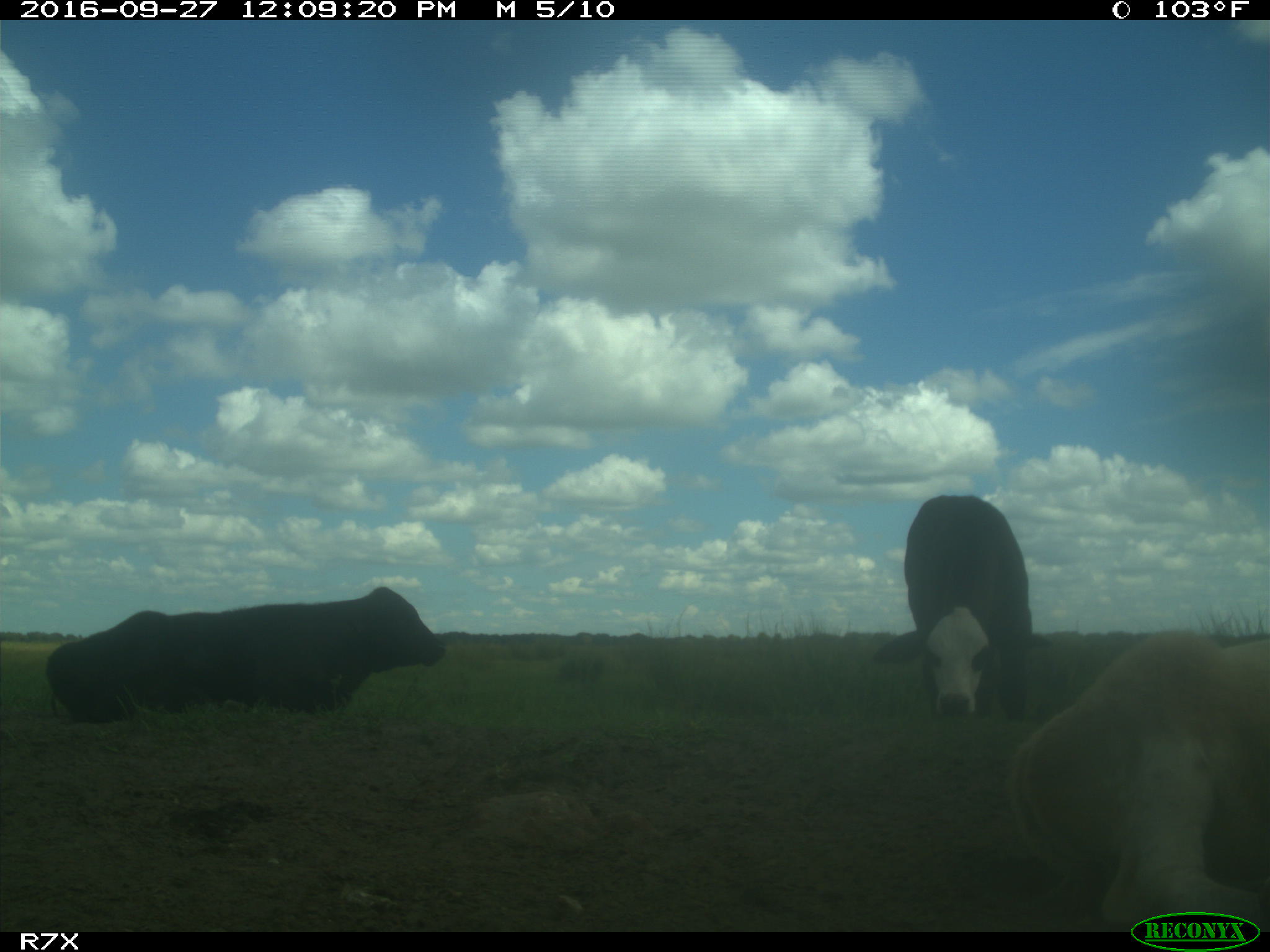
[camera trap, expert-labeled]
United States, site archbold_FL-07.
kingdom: Animalia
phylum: Chordata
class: Mammalia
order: Artiodactyla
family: Bovidae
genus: Bos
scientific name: Bos taurus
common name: domestic cow